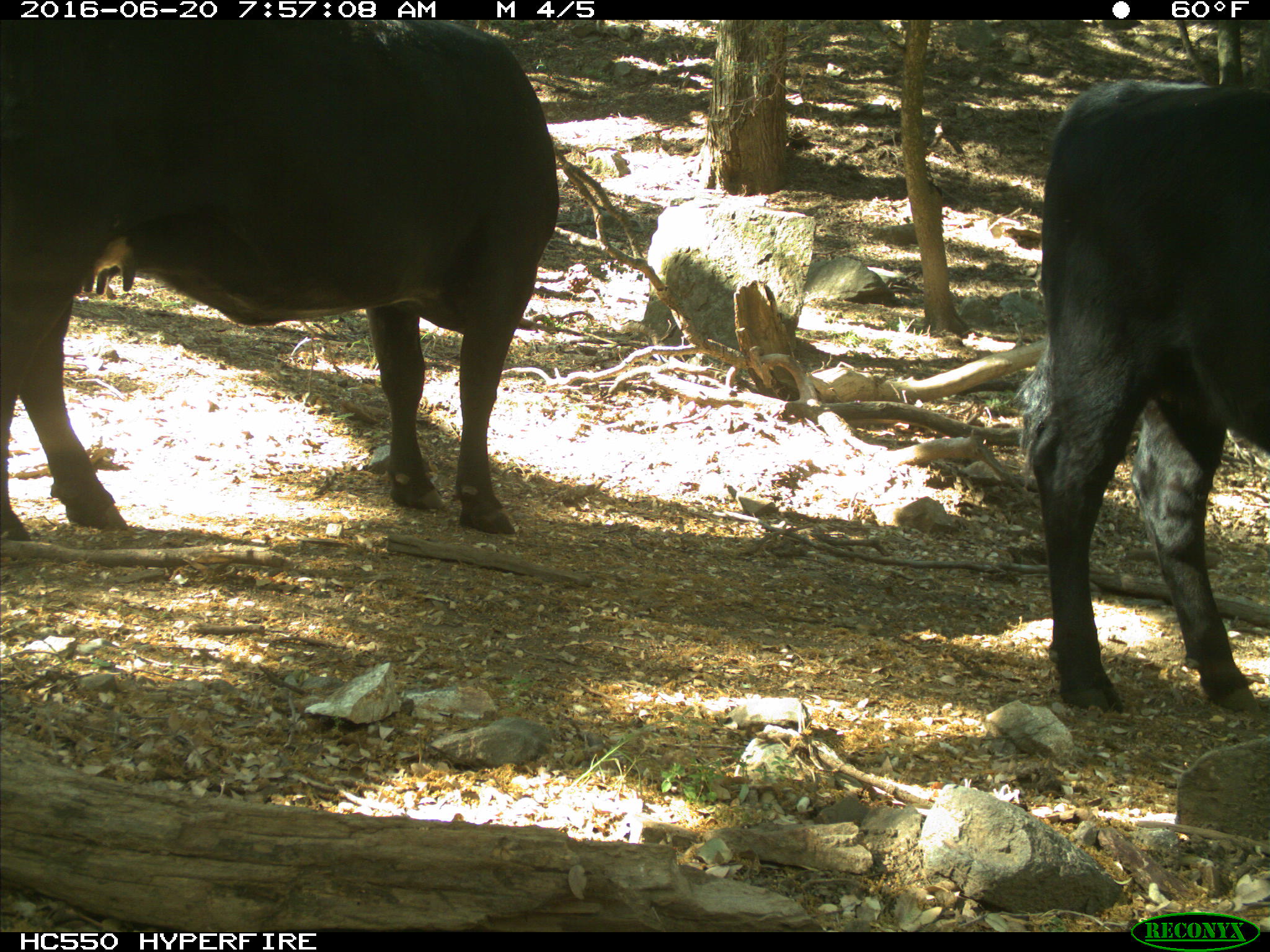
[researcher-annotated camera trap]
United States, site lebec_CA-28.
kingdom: Animalia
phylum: Chordata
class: Mammalia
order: Artiodactyla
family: Bovidae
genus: Bos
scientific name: Bos taurus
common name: domestic cow